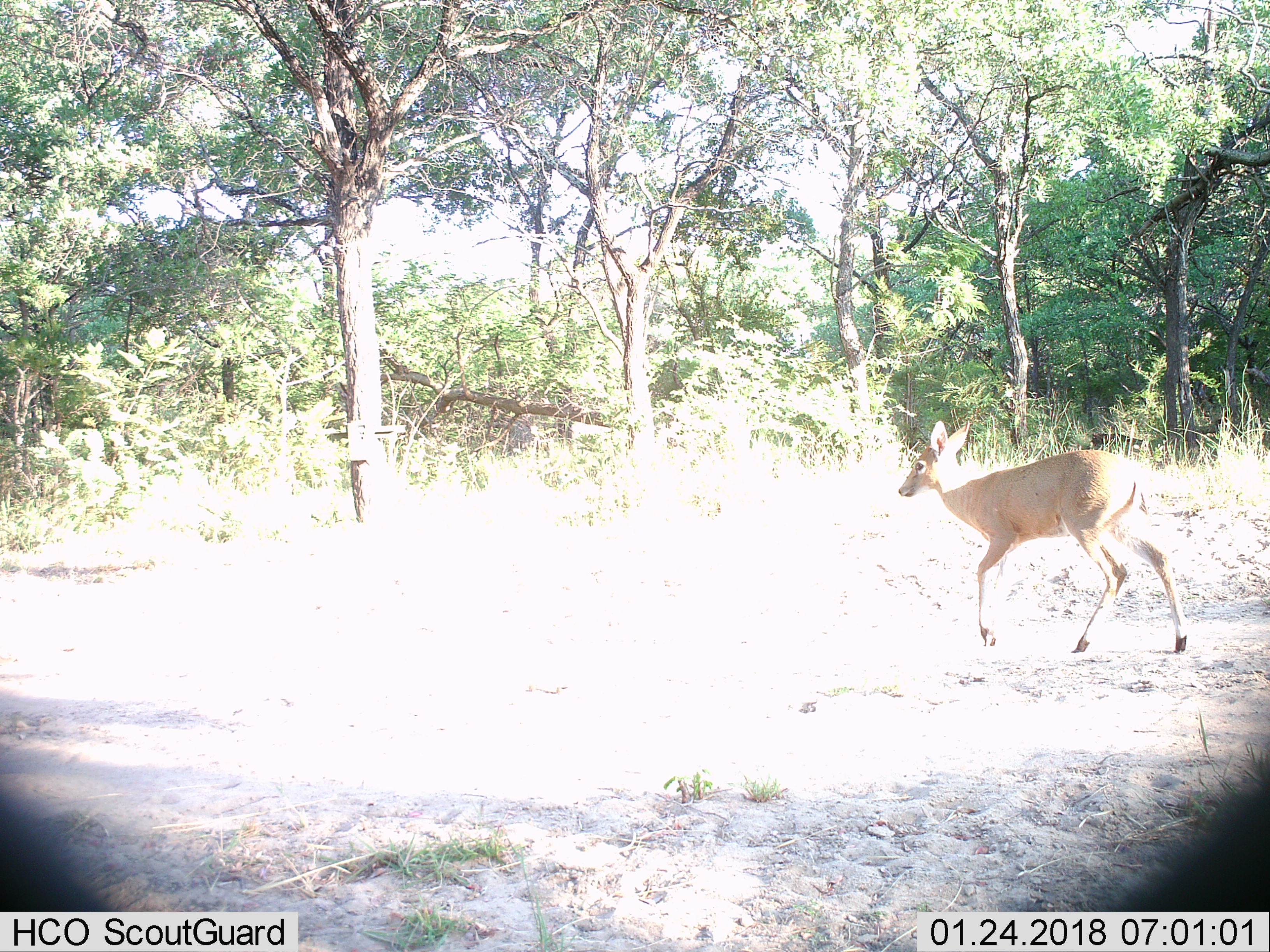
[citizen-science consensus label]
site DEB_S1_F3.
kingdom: Animalia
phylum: Chordata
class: Mammalia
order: Artiodactyla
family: Bovidae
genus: Sylvicapra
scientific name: Sylvicapra grimmia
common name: common duiker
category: duikercommongrey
Duikercommongrey (common duiker) (Sylvicapra grimmia), count 1. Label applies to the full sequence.